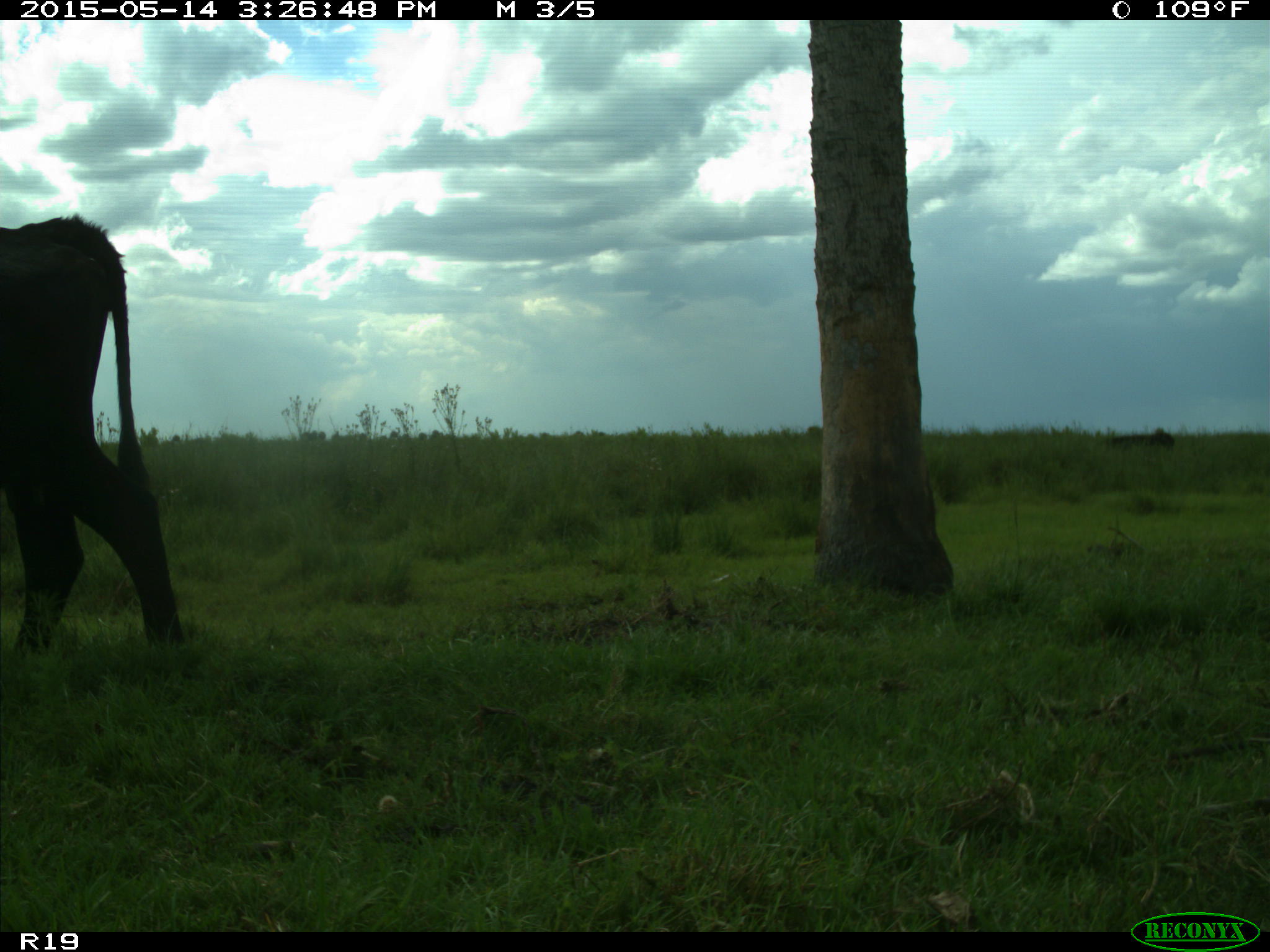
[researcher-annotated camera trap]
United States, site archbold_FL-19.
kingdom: Animalia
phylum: Chordata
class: Mammalia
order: Artiodactyla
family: Bovidae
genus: Bos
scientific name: Bos taurus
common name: domestic cow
Bos taurus (domestic cow).